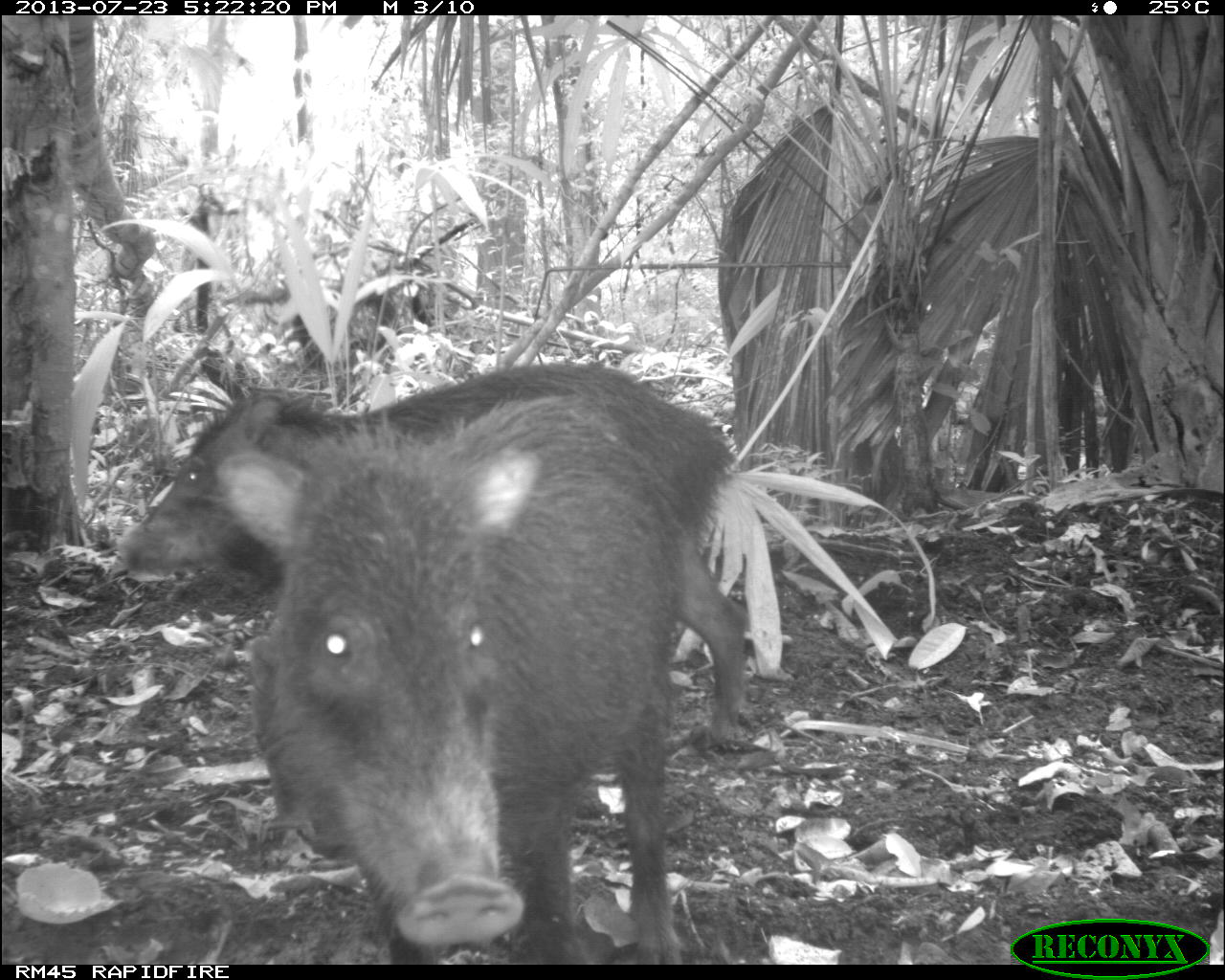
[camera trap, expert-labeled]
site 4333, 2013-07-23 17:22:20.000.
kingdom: Animalia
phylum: Chordata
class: Mammalia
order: Artiodactyla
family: Tayassuidae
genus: Tayassu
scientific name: Tayassu pecari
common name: white-lipped peccary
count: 4